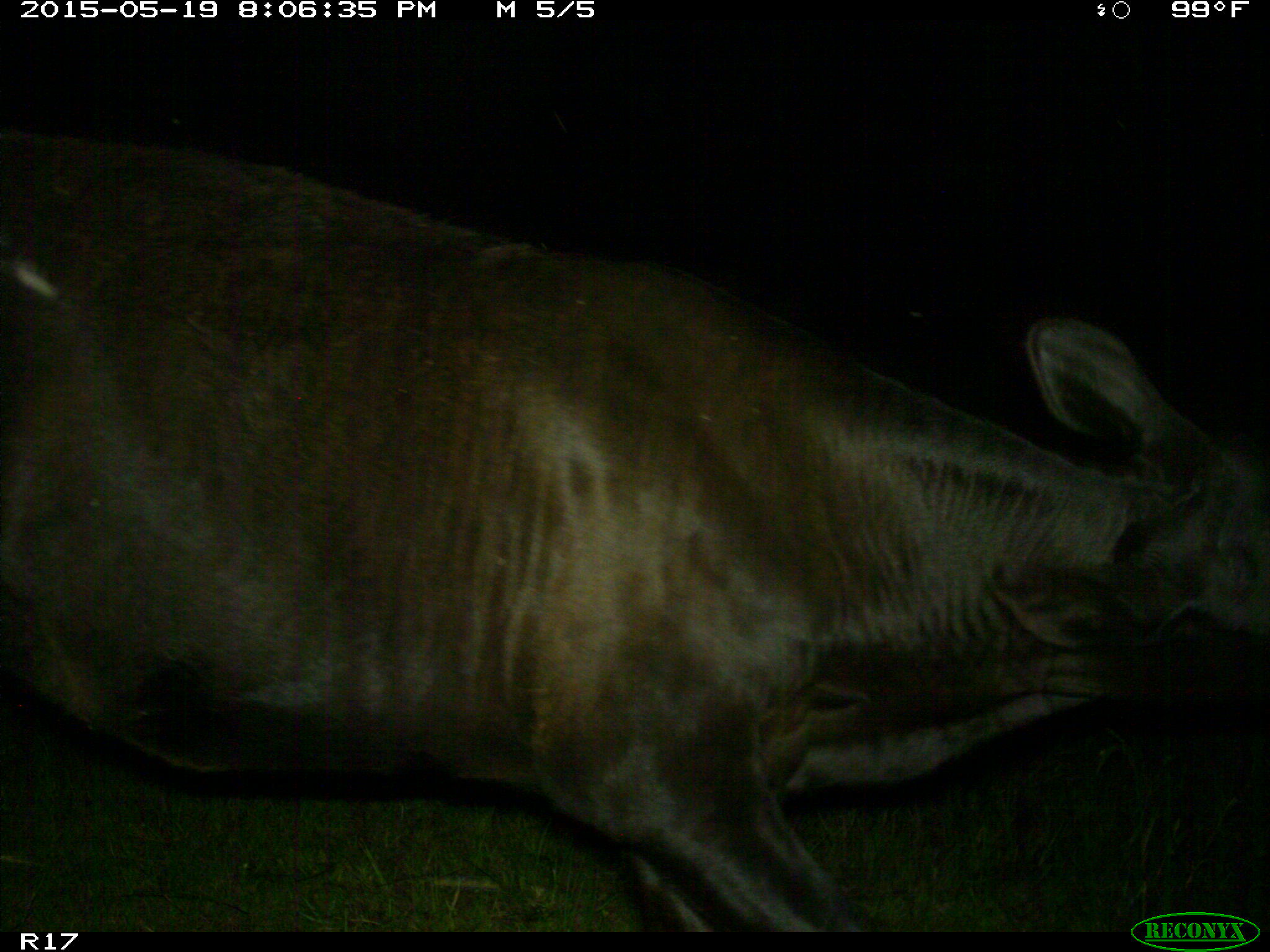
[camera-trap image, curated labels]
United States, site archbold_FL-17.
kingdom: Animalia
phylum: Chordata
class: Mammalia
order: Artiodactyla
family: Bovidae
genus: Bos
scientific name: Bos taurus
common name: domestic cow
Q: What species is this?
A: Bos taurus (domestic cow).